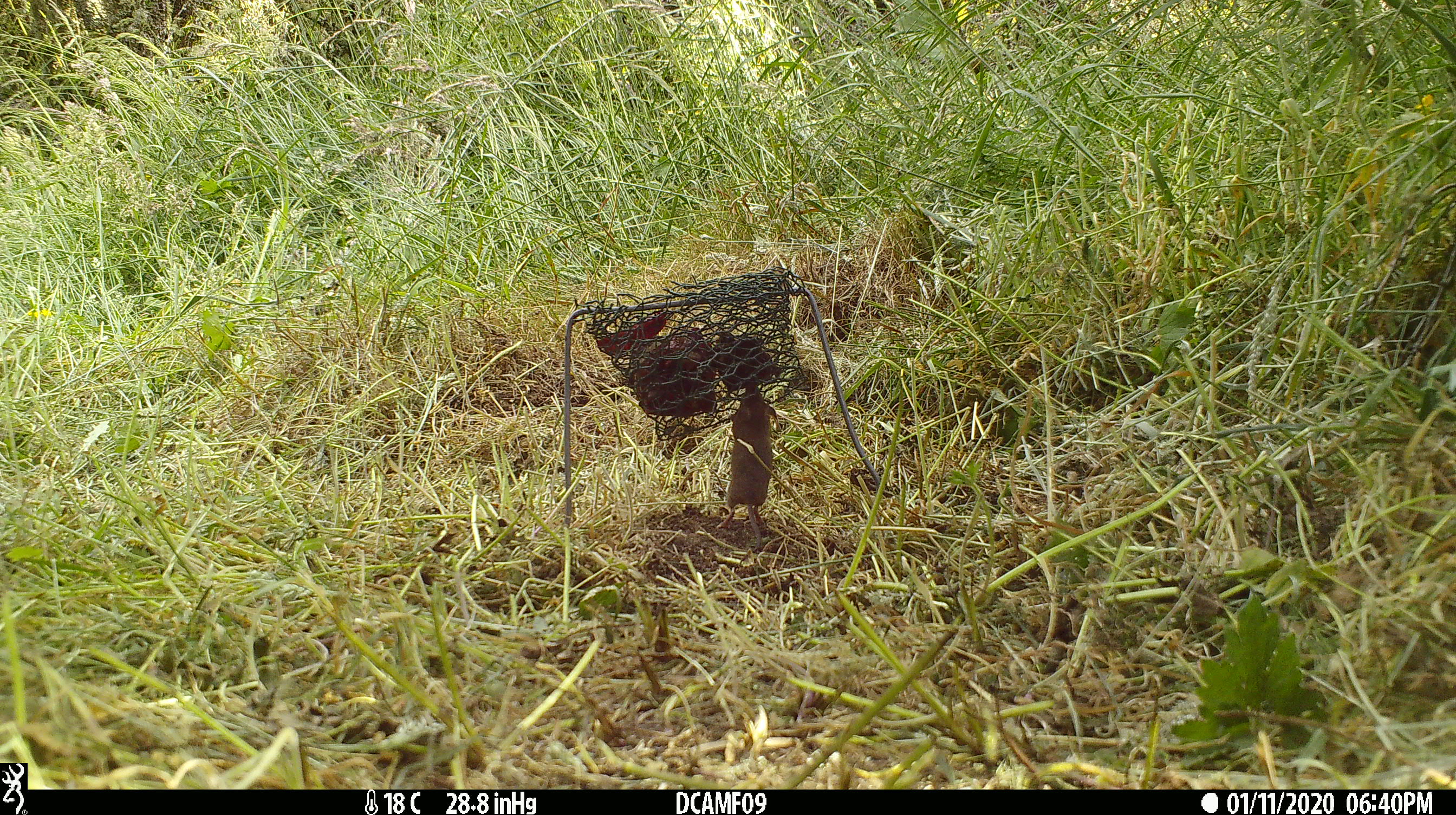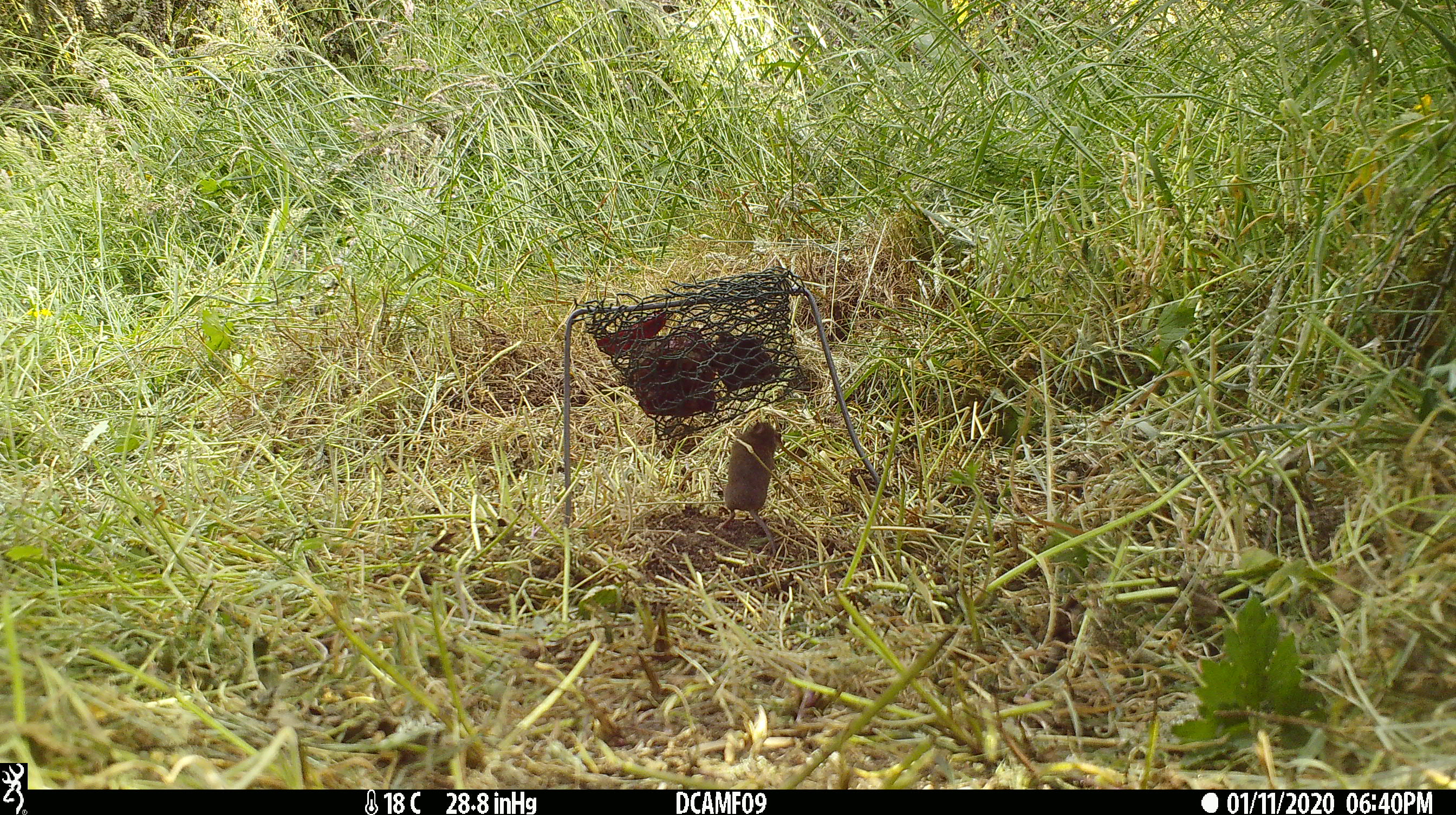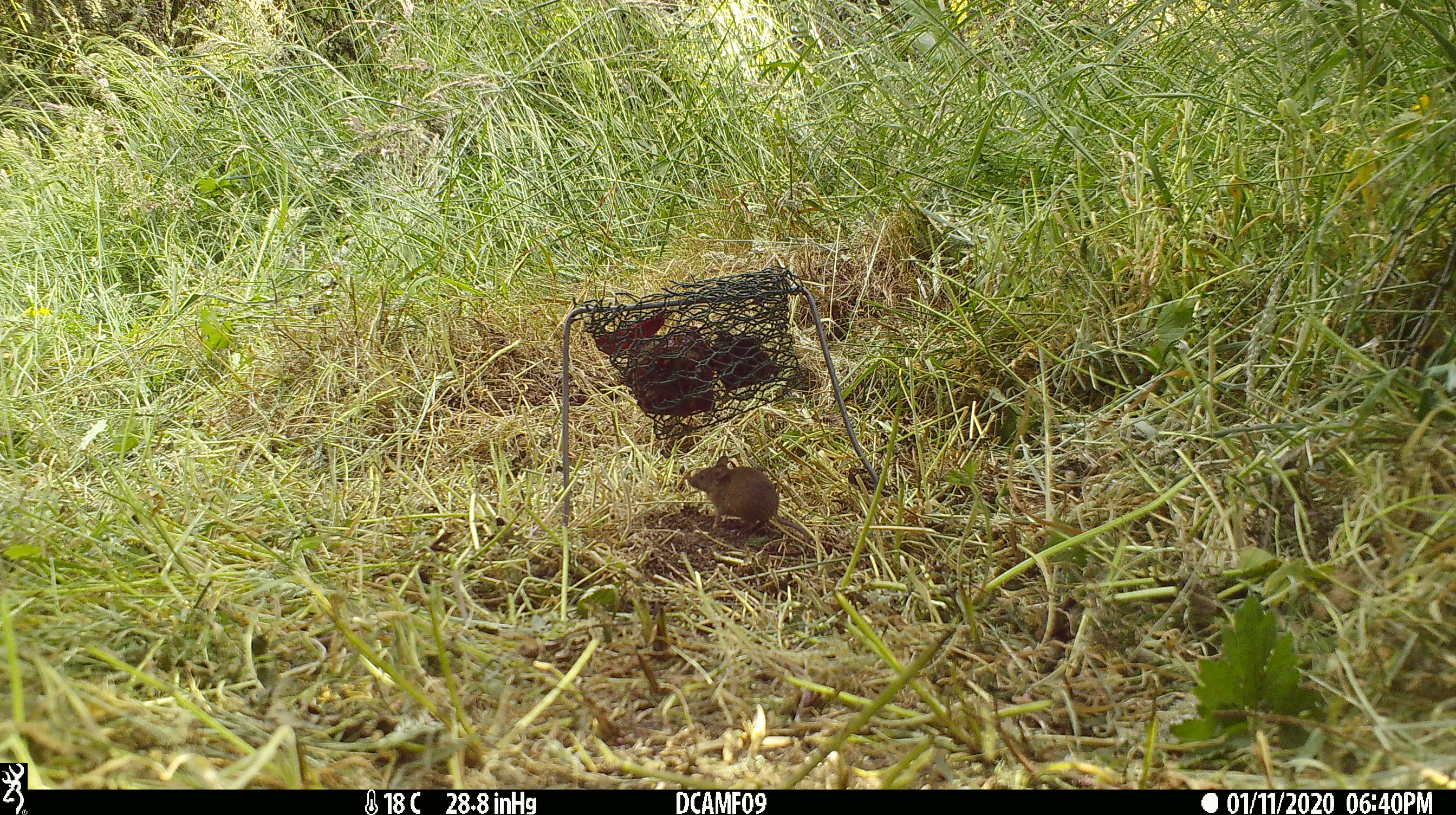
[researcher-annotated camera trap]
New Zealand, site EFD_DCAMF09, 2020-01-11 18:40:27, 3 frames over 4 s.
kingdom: Animalia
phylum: Chordata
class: Mammalia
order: Rodentia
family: Muridae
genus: Mus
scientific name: Mus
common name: mouse